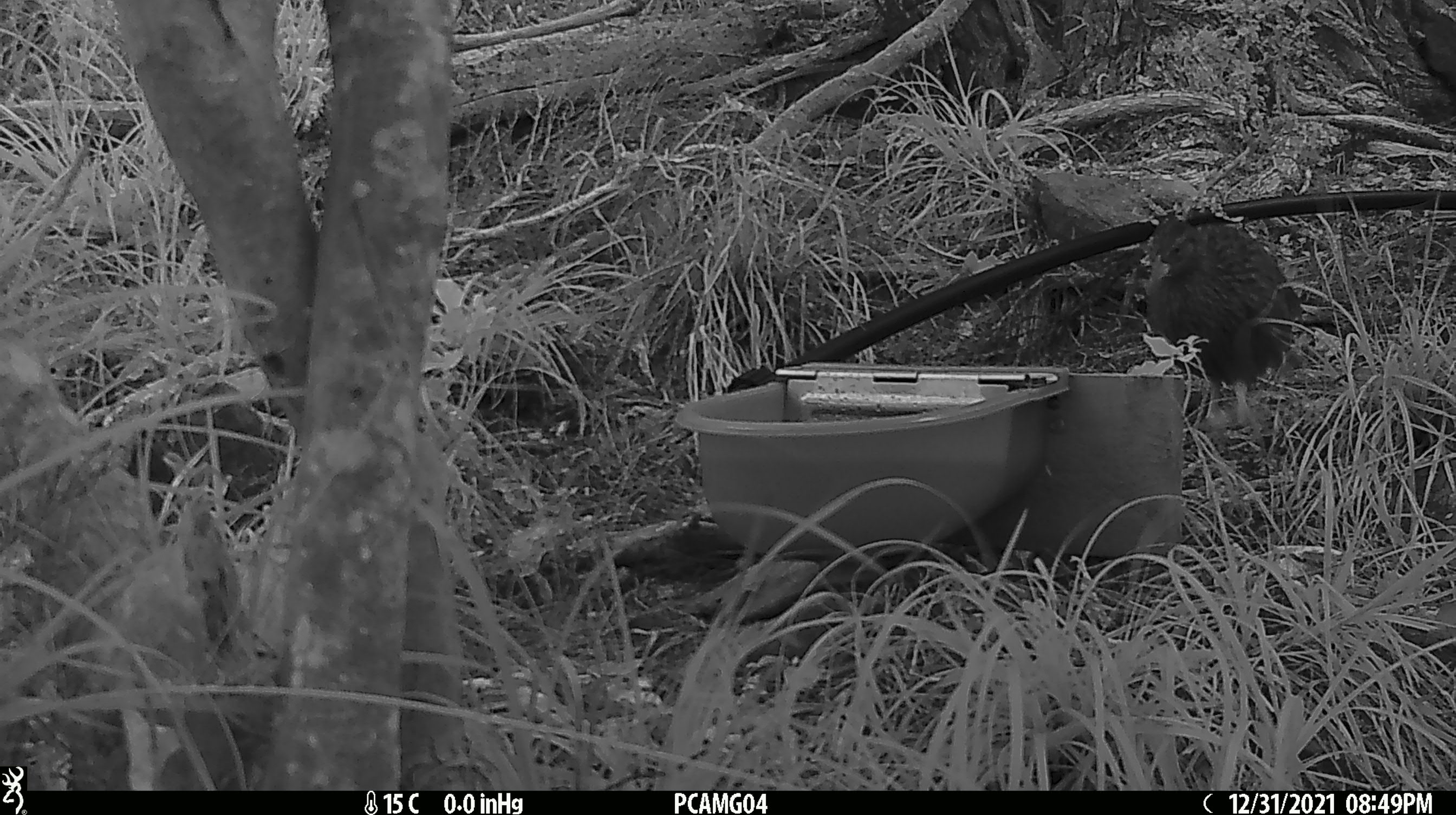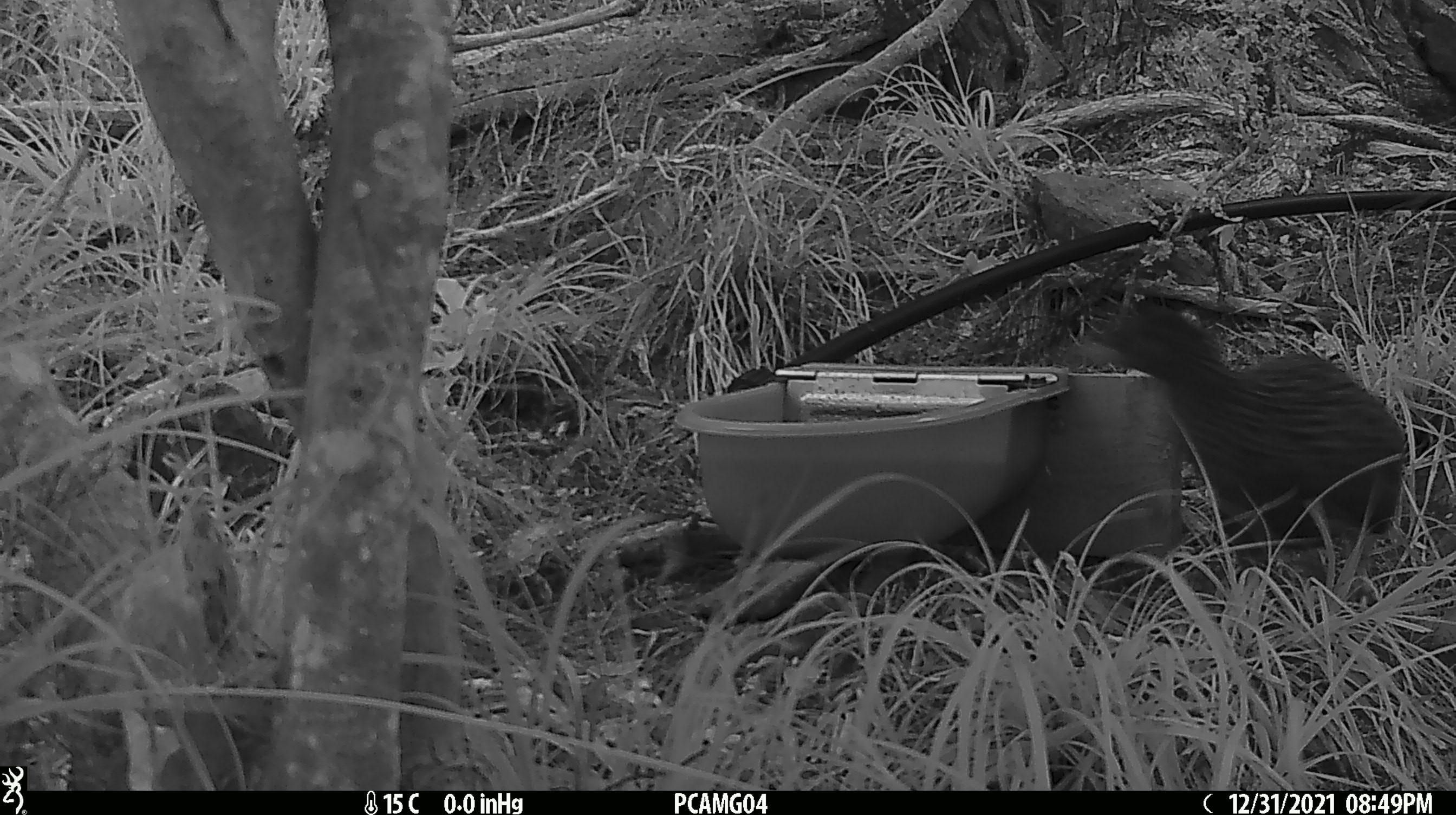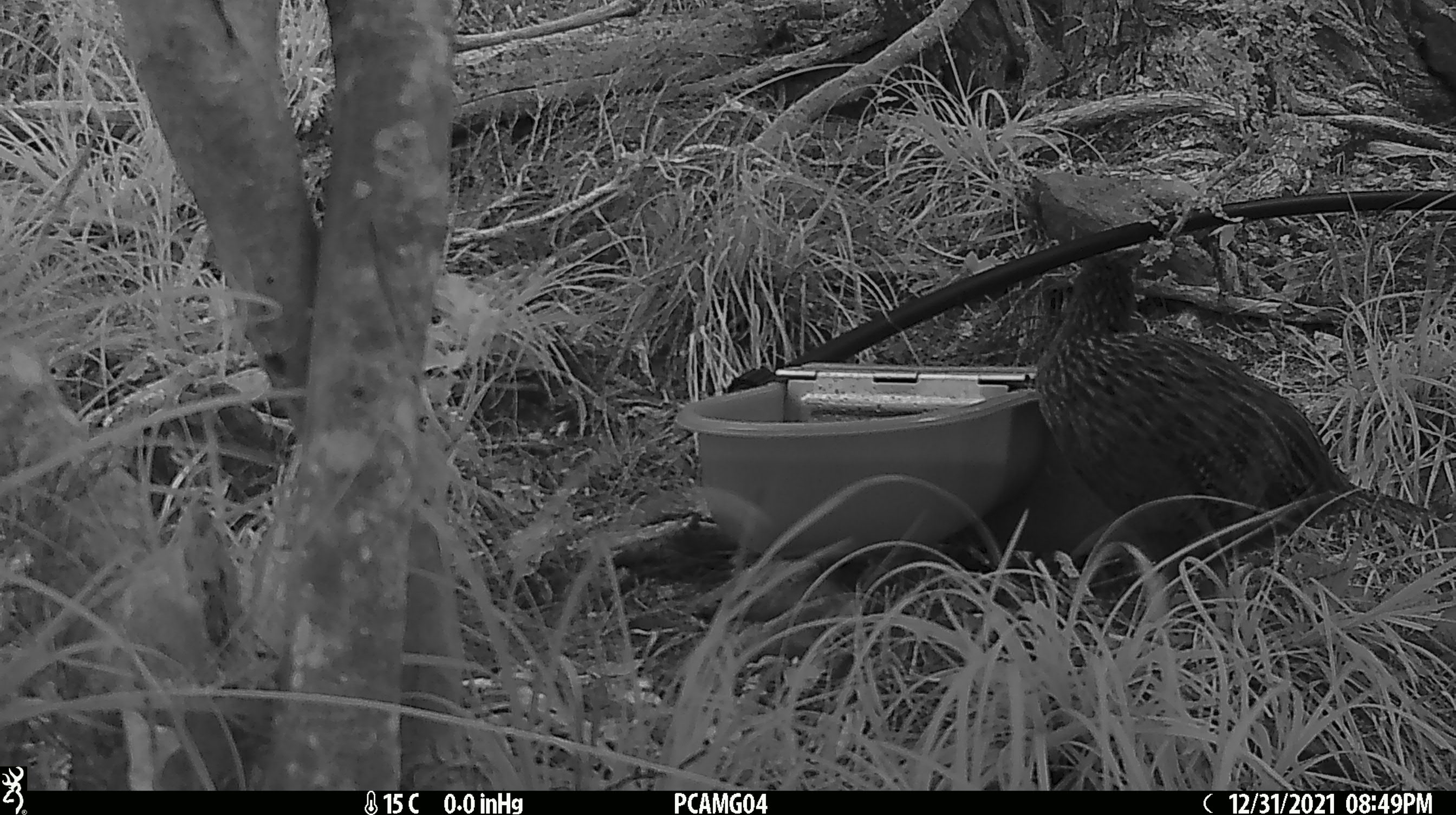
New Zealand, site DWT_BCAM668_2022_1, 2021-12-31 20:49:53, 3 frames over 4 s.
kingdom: Animalia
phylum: Chordata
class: Aves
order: Gruiformes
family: Rallidae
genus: Gallirallus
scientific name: Gallirallus australis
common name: weka